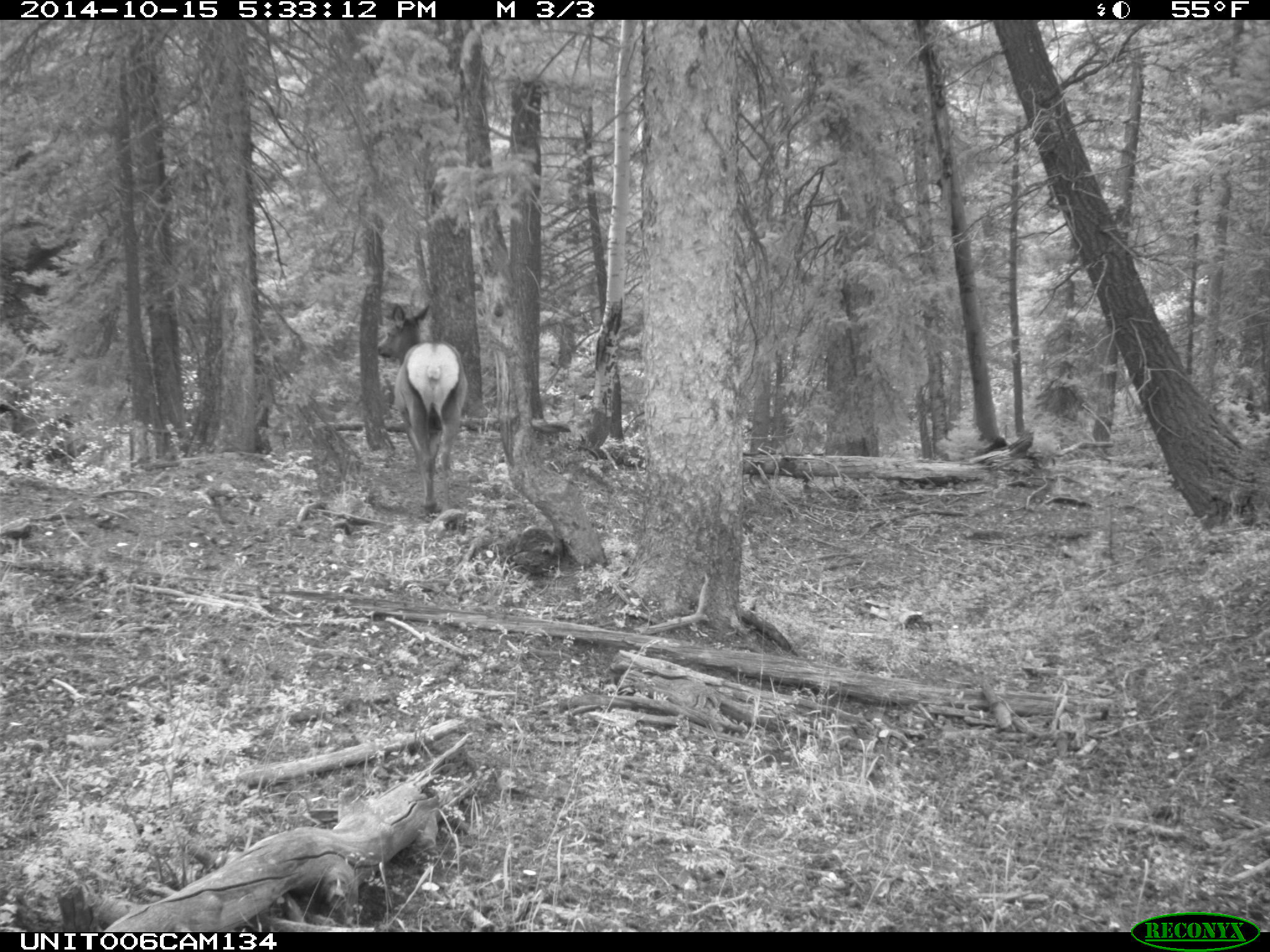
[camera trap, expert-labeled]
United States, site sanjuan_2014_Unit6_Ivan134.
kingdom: Animalia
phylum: Chordata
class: Mammalia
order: Artiodactyla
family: Cervidae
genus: Cervus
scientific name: Cervus elaphus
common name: red deer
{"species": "Cervus elaphus (red deer)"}